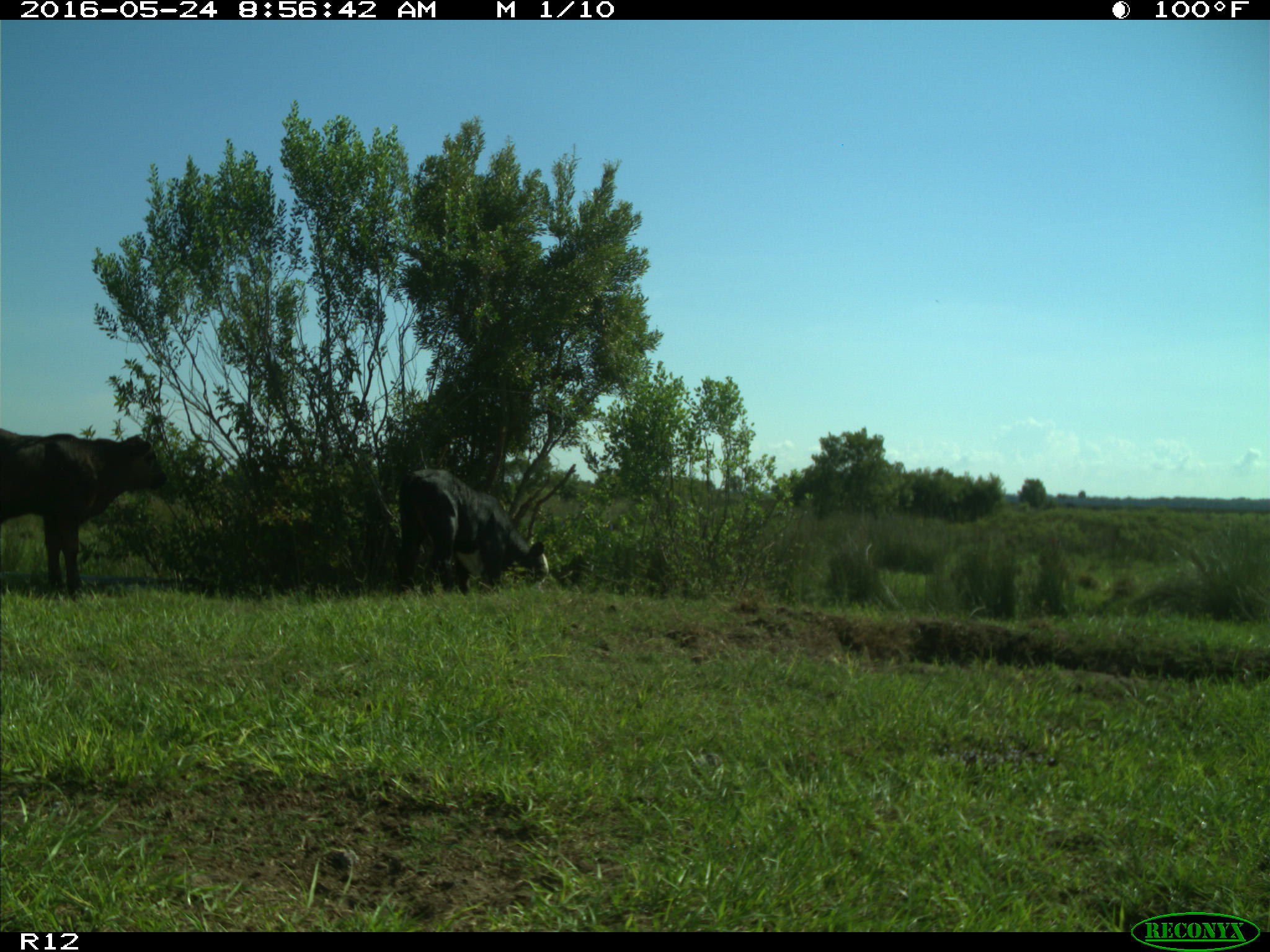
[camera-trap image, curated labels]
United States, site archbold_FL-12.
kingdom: Animalia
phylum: Chordata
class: Mammalia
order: Artiodactyla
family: Bovidae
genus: Bos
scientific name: Bos taurus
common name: domestic cow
Bos taurus (domestic cow).